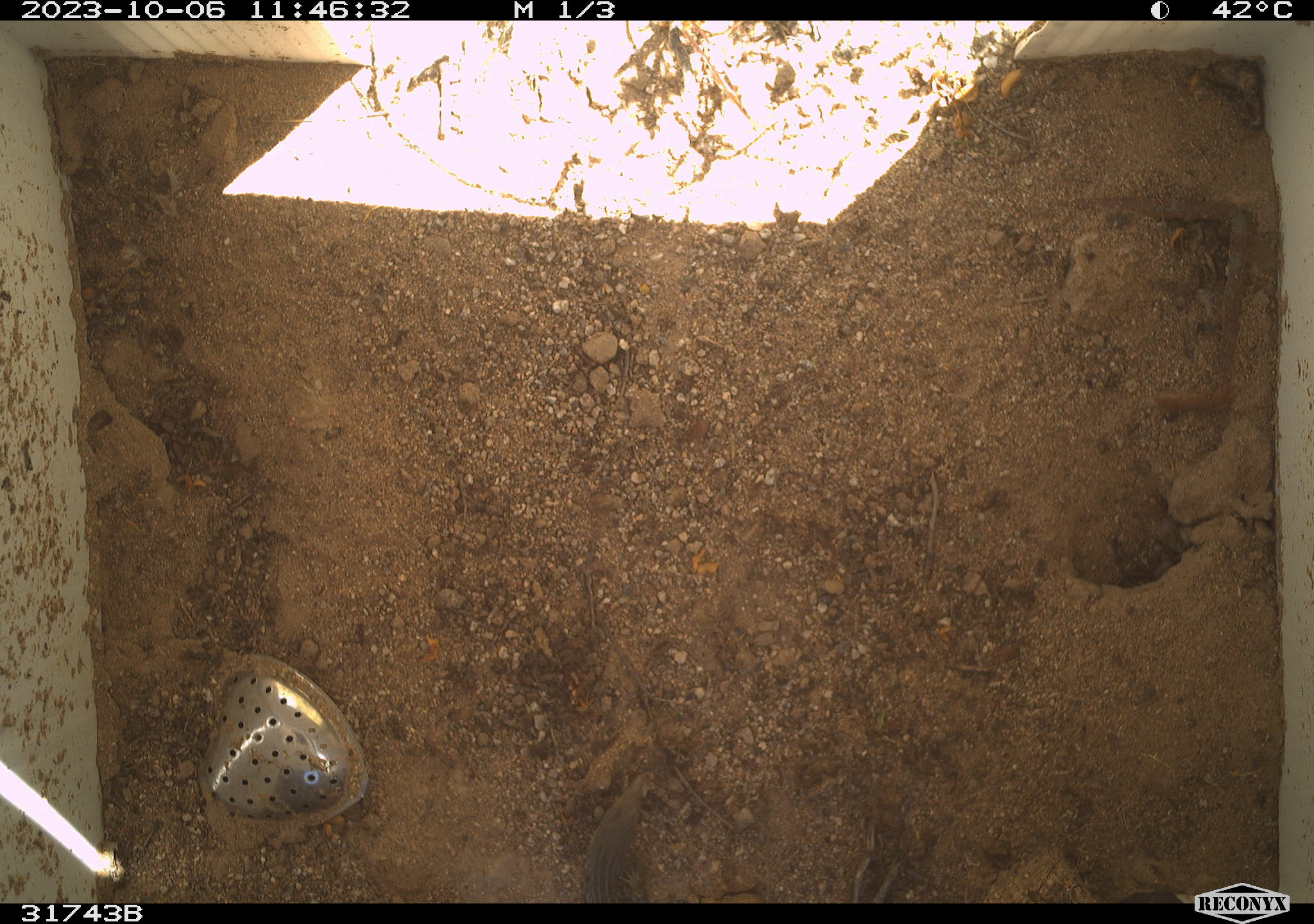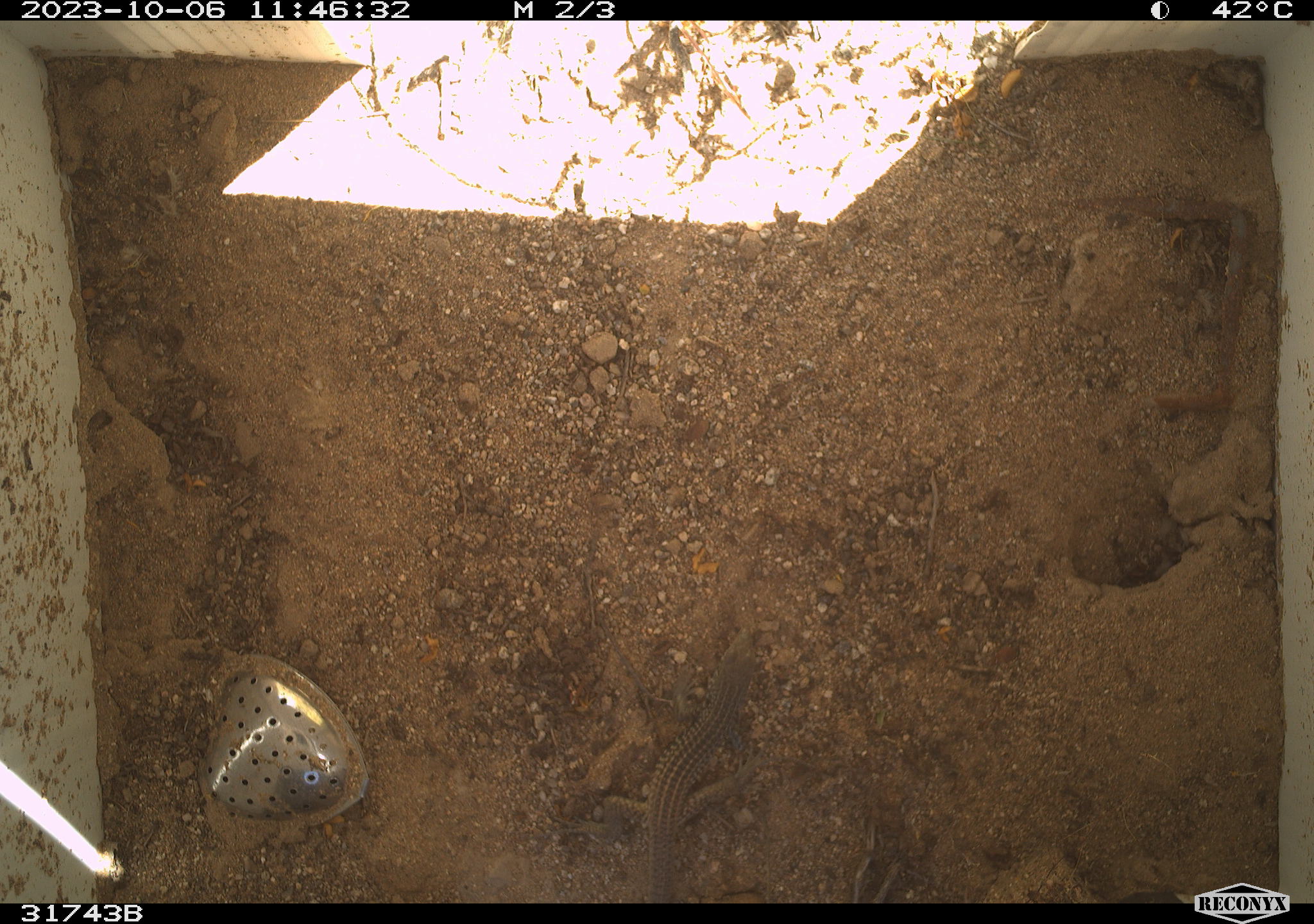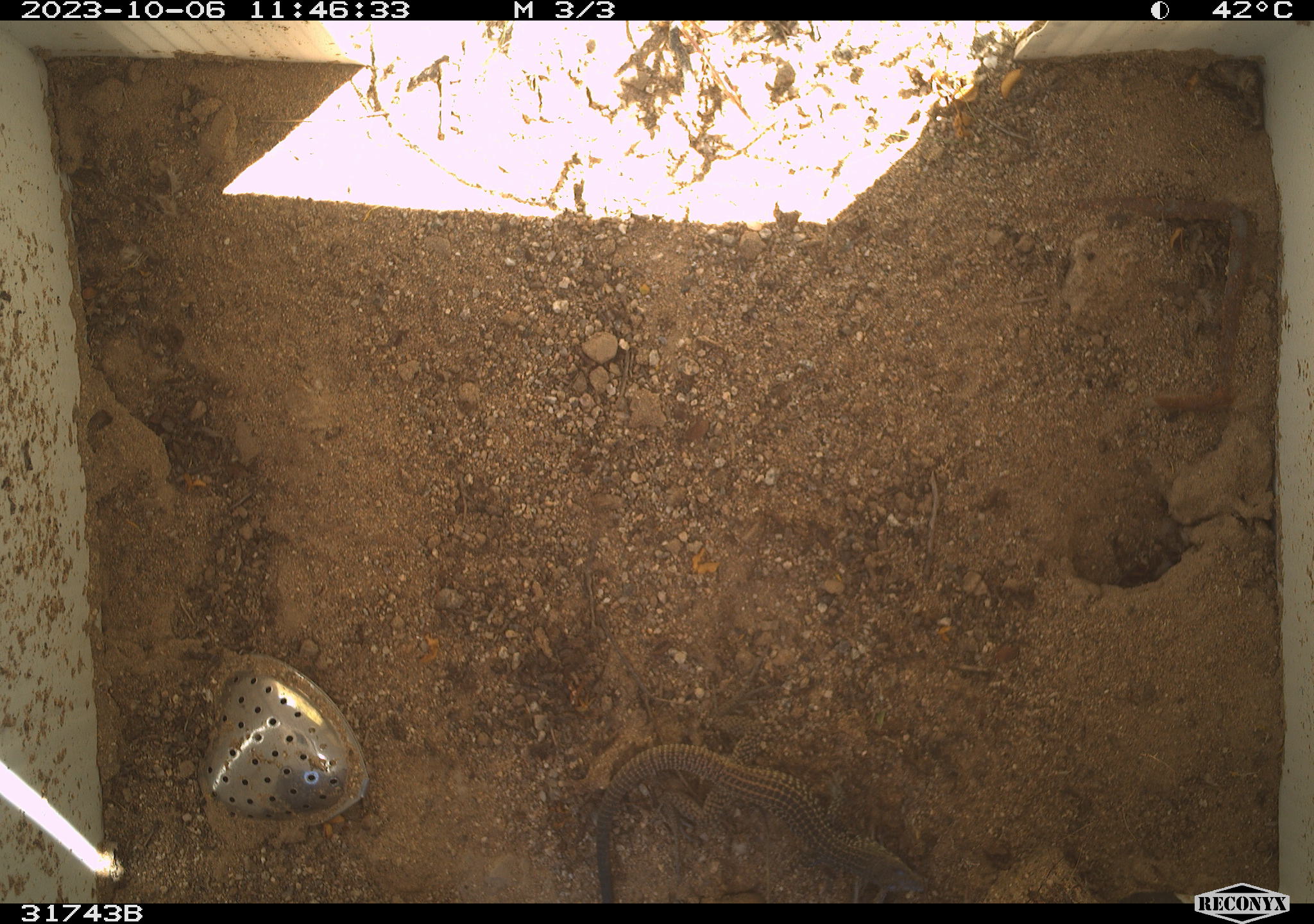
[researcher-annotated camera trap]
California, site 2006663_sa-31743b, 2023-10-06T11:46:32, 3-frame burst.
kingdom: Animalia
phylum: Chordata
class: Reptilia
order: Squamata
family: Teiidae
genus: Aspidoscelis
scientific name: Aspidoscelis tigris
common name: western whiptail